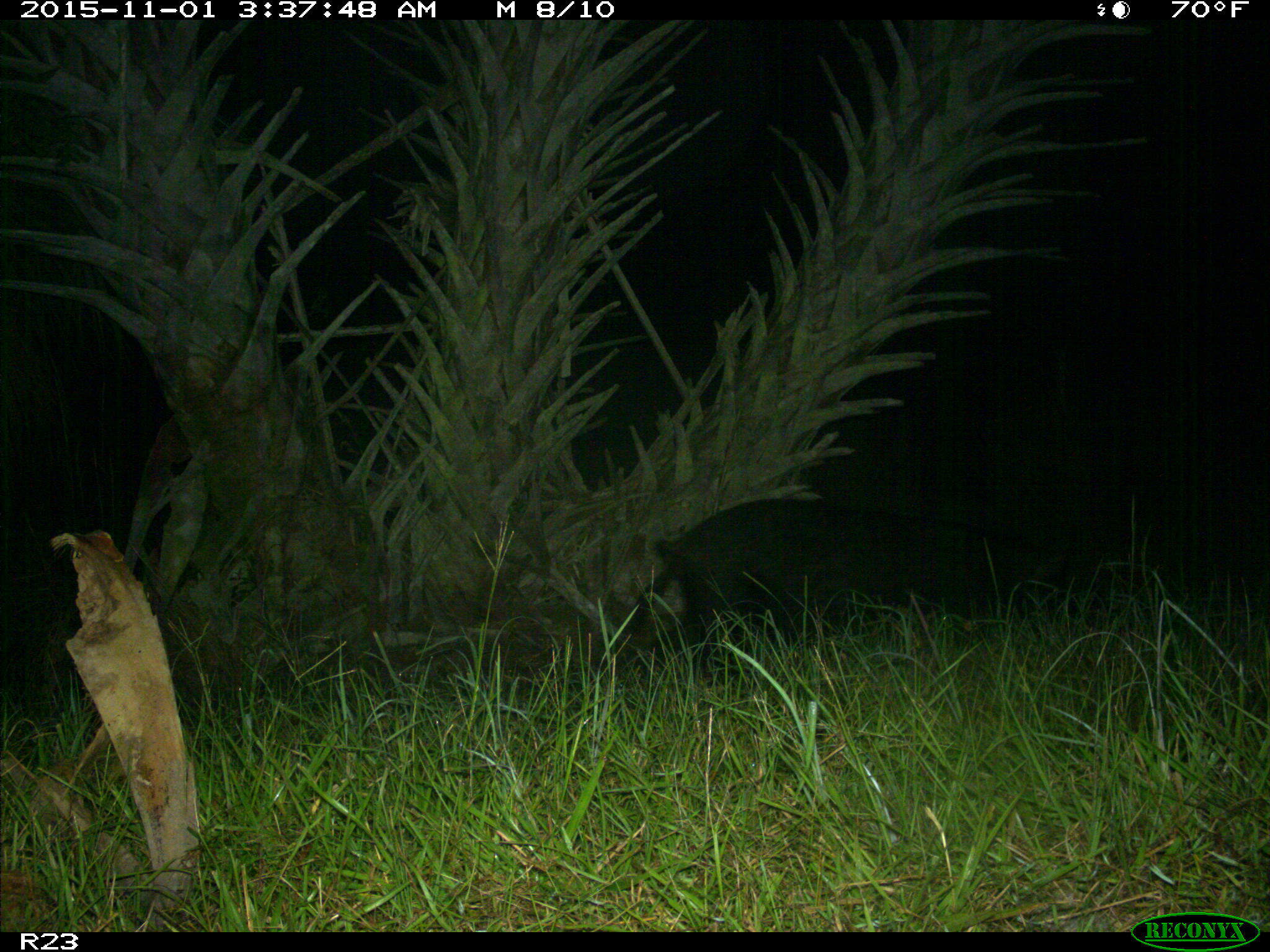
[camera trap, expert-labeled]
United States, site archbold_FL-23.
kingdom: Animalia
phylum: Chordata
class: Mammalia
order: Artiodactyla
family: Suidae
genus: Sus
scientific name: Sus scrofa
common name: wild boar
Sus scrofa (wild boar).